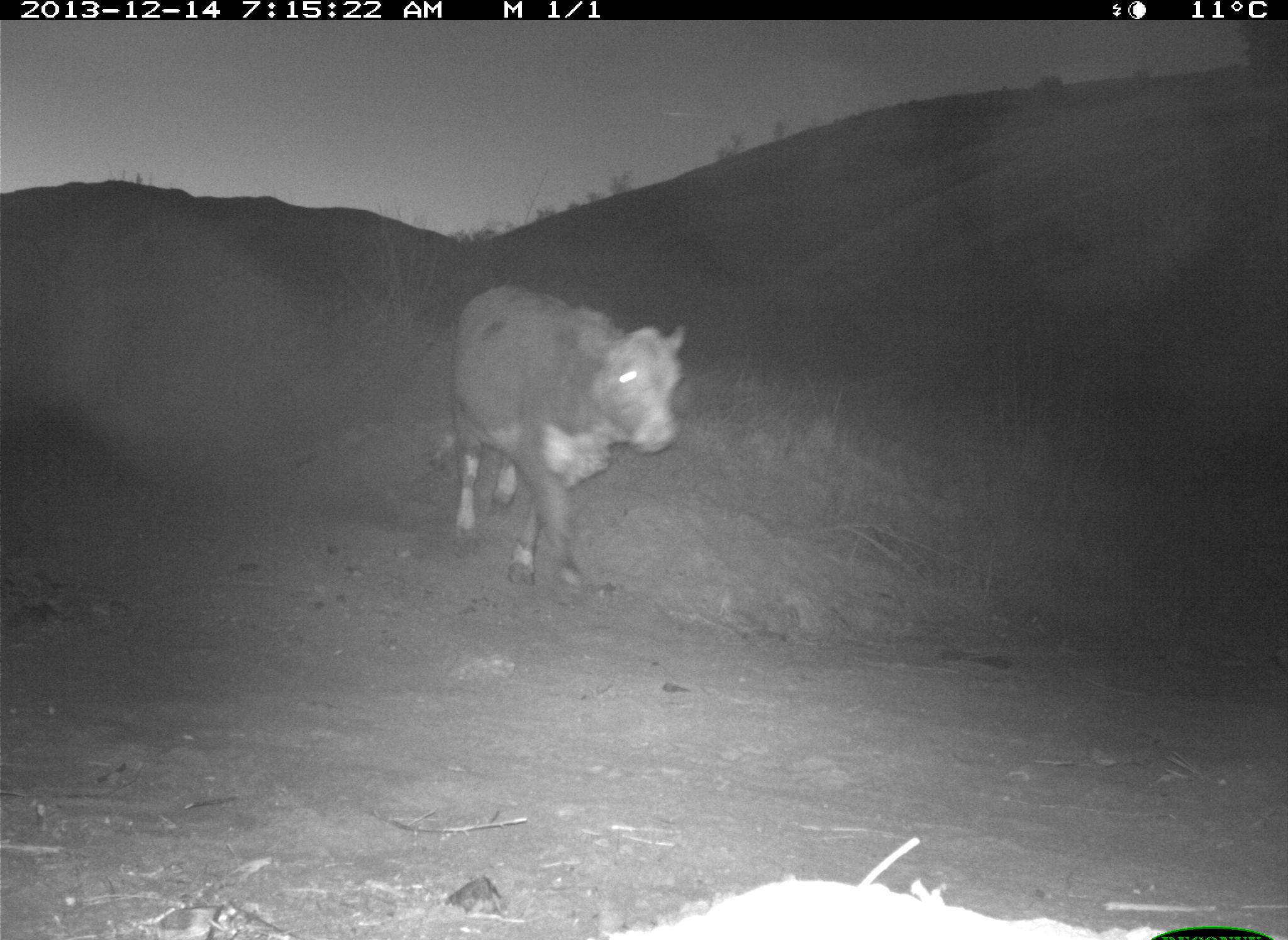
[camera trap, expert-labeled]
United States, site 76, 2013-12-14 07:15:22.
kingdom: Animalia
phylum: Chordata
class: Mammalia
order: Artiodactyla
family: Bovidae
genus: Bos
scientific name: Bos taurus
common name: cow